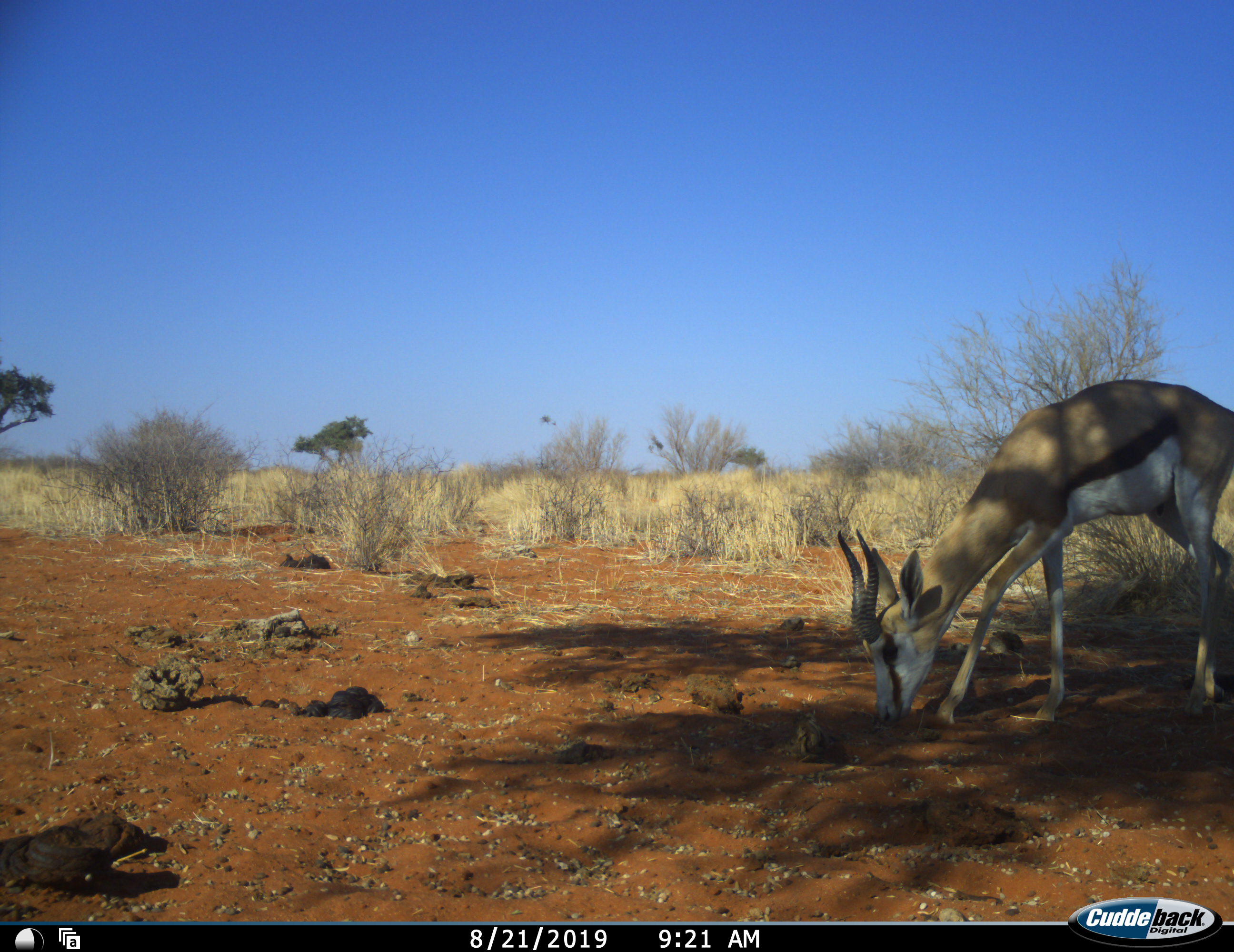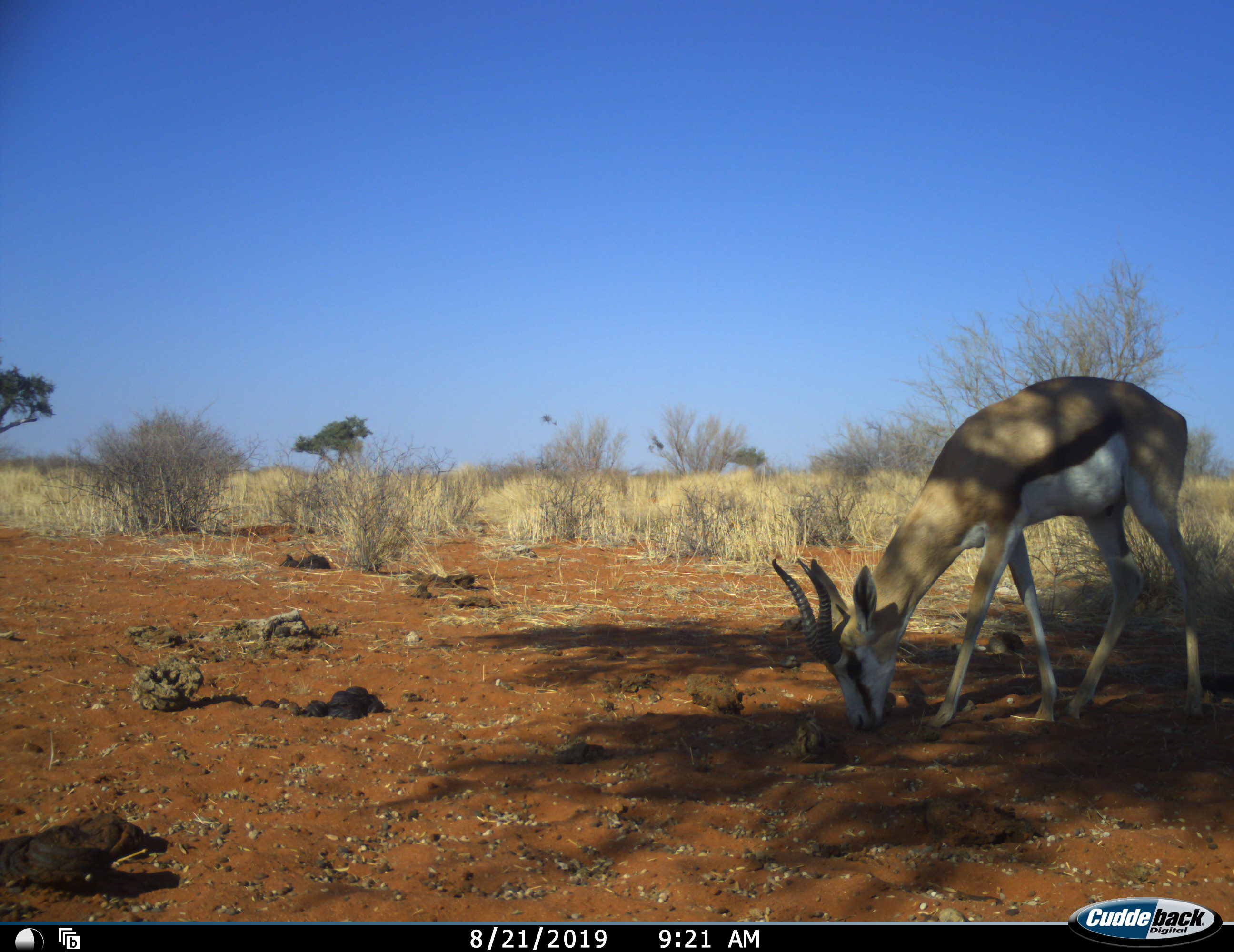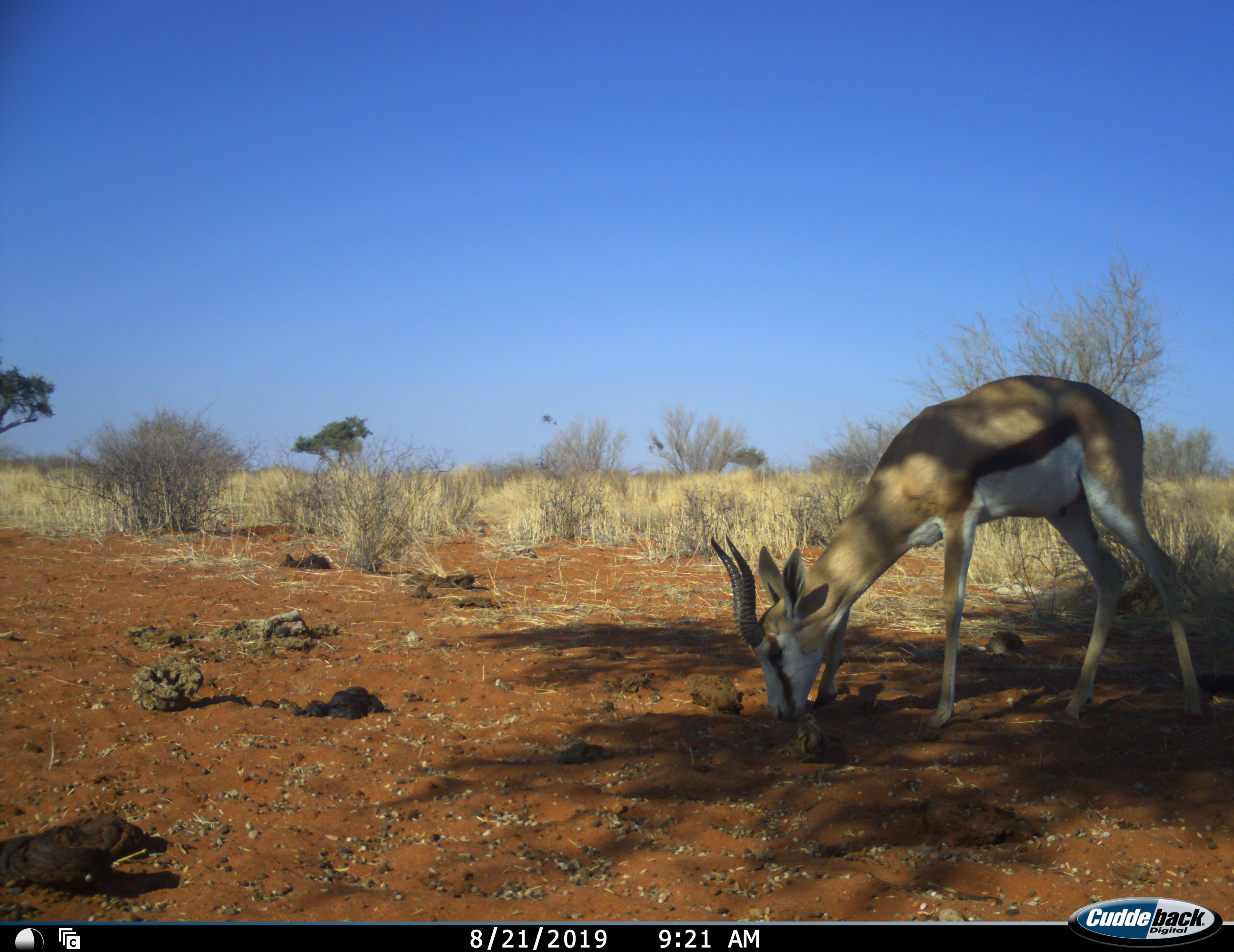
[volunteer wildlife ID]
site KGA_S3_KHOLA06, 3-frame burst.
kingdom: Animalia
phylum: Chordata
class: Mammalia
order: Artiodactyla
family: Bovidae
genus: Antidorcas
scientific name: Antidorcas marsupialis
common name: springbok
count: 1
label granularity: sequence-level